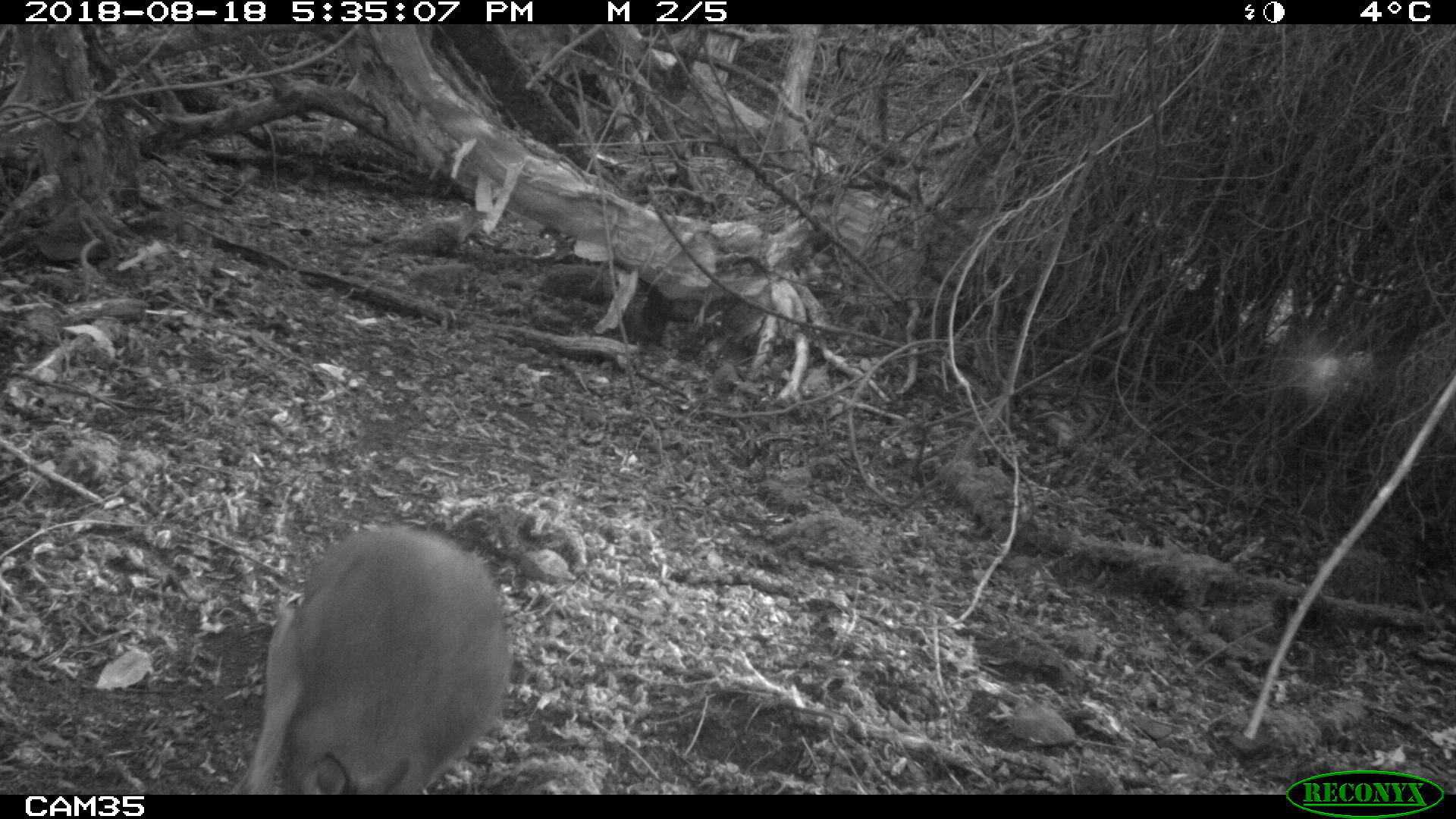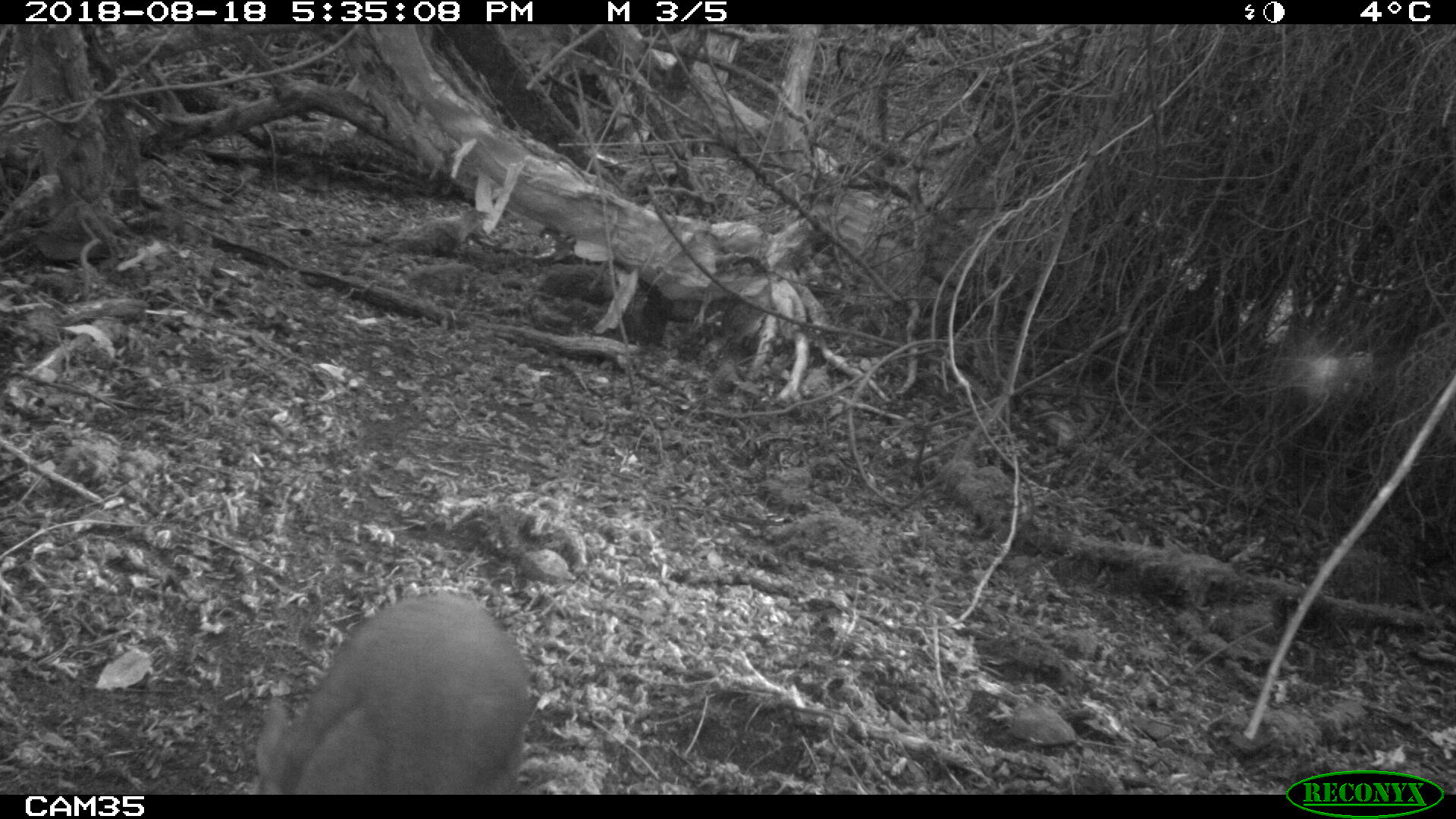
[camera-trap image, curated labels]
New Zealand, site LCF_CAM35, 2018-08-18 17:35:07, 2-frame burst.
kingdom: Animalia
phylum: Chordata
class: Mammalia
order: Diprotodontia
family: Macropodidae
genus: Notamacropus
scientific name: Notamacropus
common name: wallaby